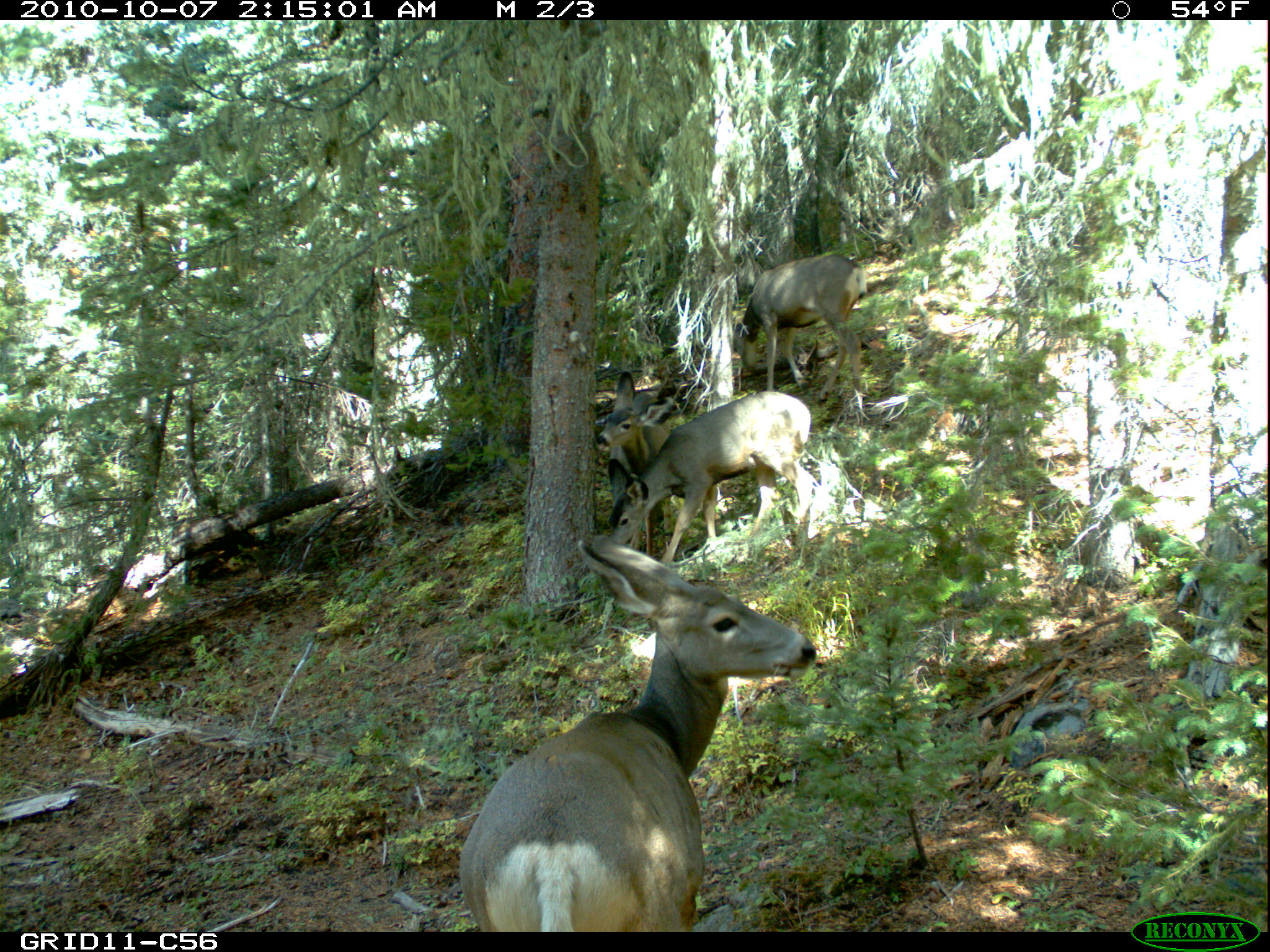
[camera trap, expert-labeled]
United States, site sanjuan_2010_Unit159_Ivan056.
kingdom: Animalia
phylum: Chordata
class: Mammalia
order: Artiodactyla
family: Cervidae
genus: Odocoileus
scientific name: Odocoileus hemionus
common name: mule deer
Odocoileus hemionus (mule deer).